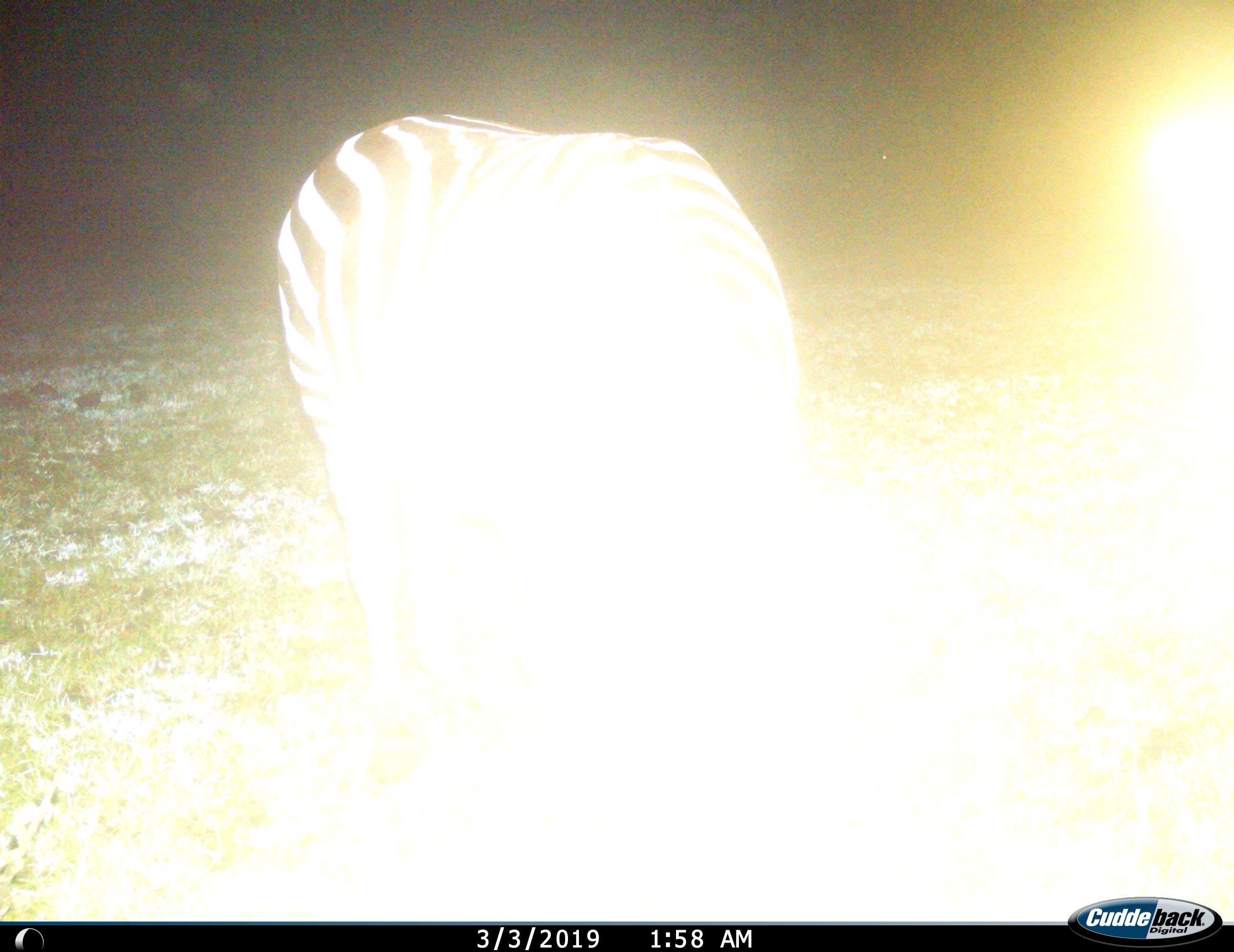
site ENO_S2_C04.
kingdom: Animalia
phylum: Chordata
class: Mammalia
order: Perissodactyla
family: Equidae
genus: Equus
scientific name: Equus quagga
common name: plains zebra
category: zebraplains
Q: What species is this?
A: Zebraplains (plains zebra) (Equus quagga).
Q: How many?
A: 1.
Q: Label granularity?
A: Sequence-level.